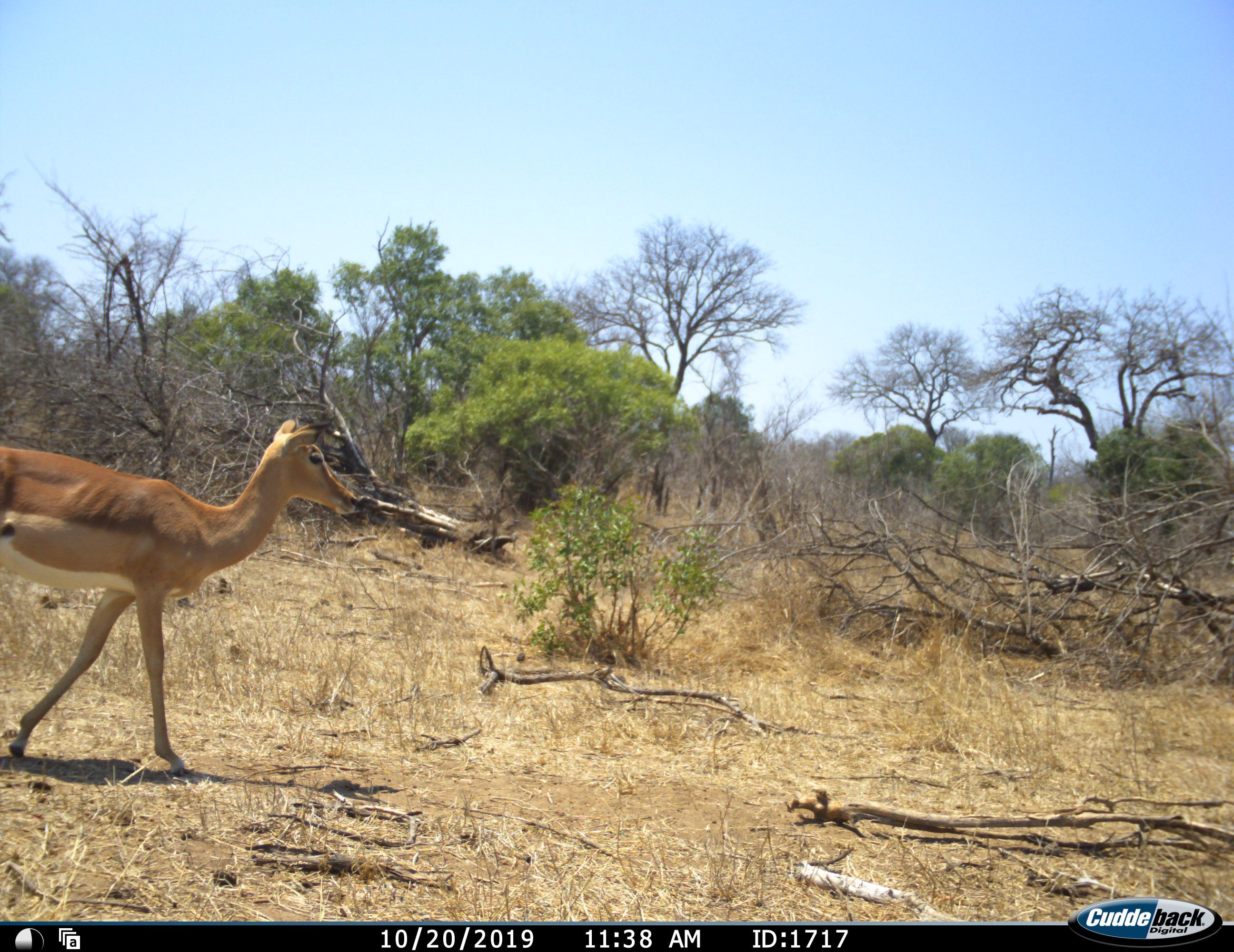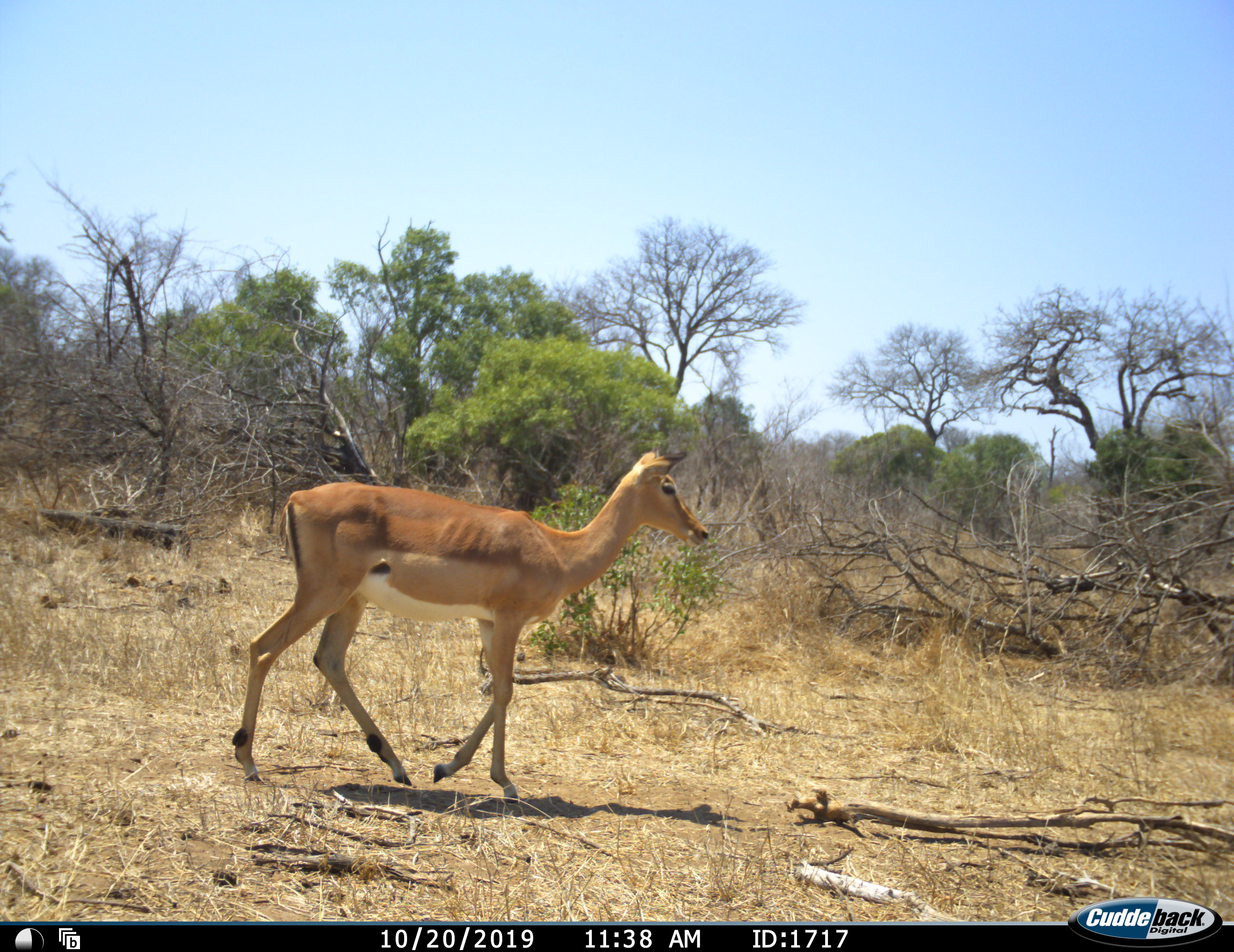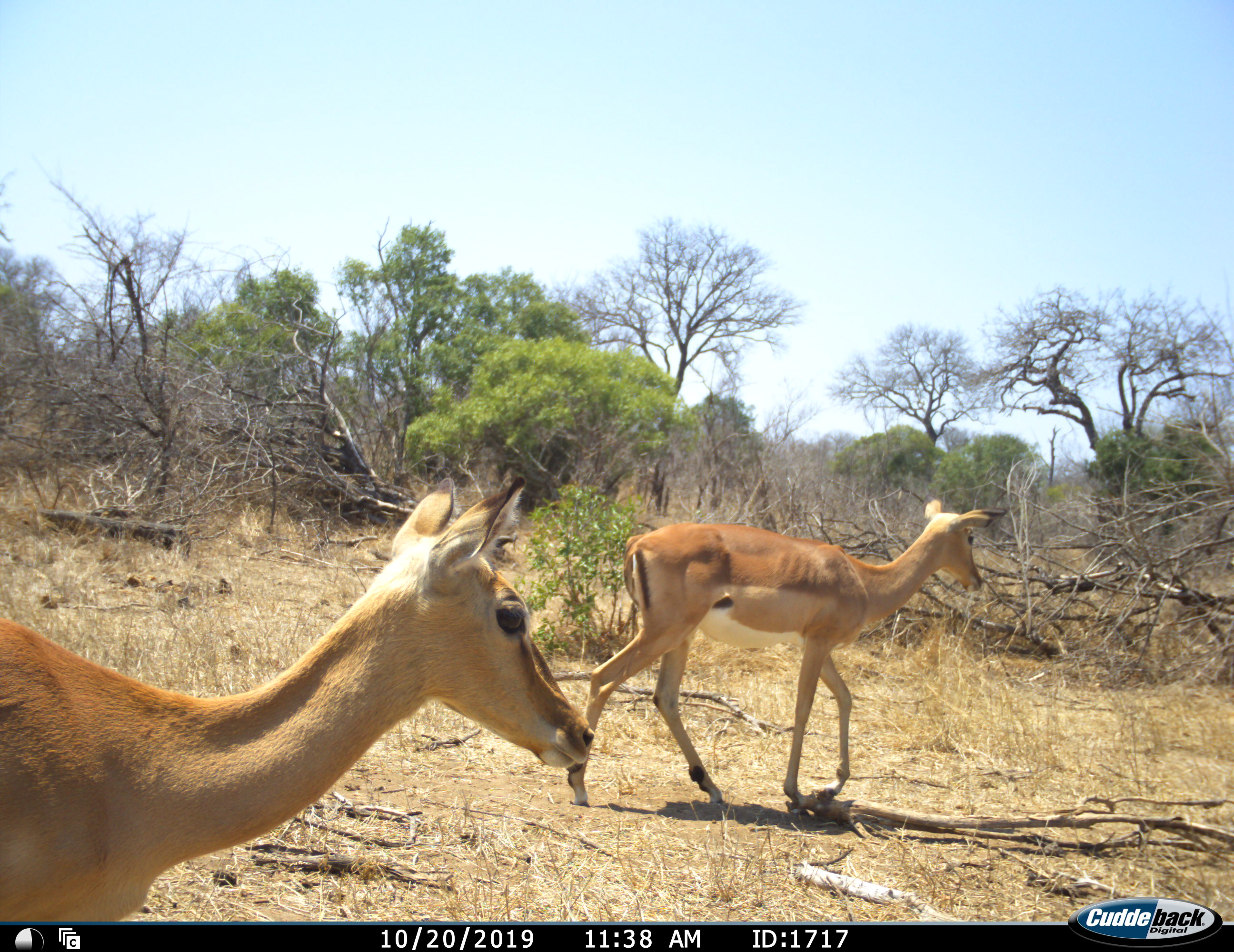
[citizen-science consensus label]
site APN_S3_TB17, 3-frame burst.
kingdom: Animalia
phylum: Chordata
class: Mammalia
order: Artiodactyla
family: Bovidae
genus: Aepyceros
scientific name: Aepyceros melampus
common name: impala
Impala (Aepyceros melampus), count 2. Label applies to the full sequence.